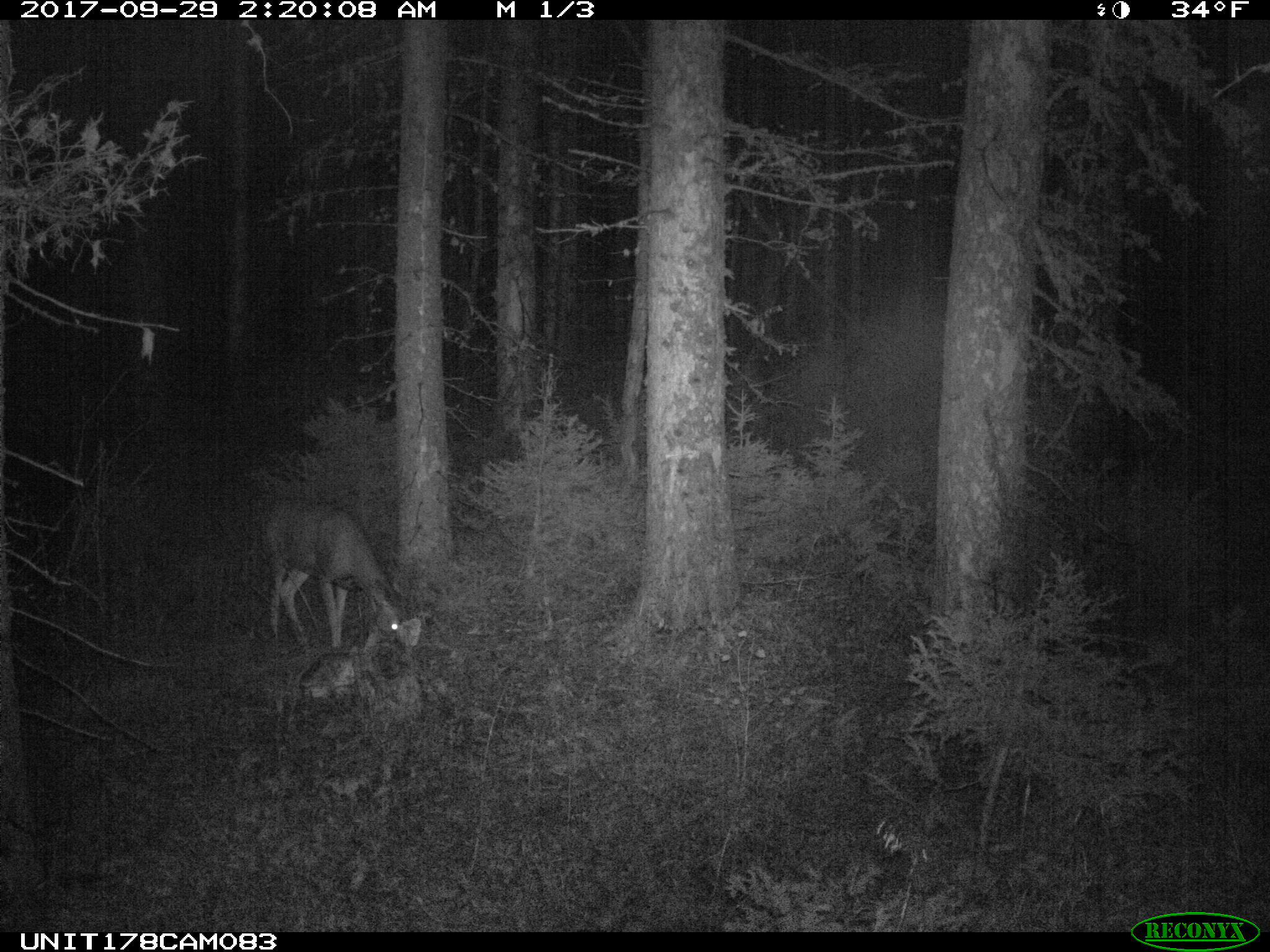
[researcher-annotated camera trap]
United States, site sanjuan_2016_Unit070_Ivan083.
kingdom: Animalia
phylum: Chordata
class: Mammalia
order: Artiodactyla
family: Cervidae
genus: Odocoileus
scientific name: Odocoileus hemionus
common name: mule deer